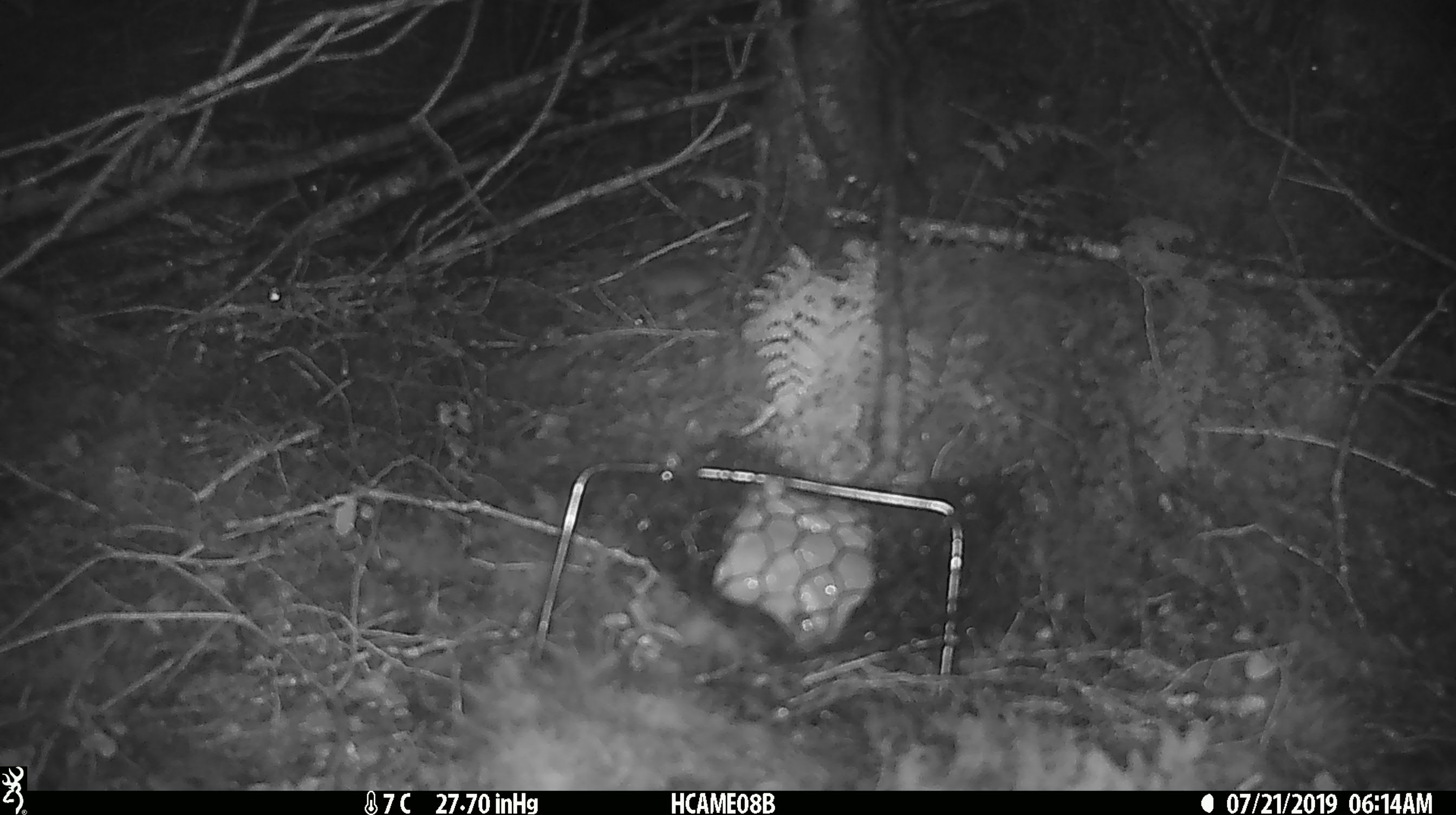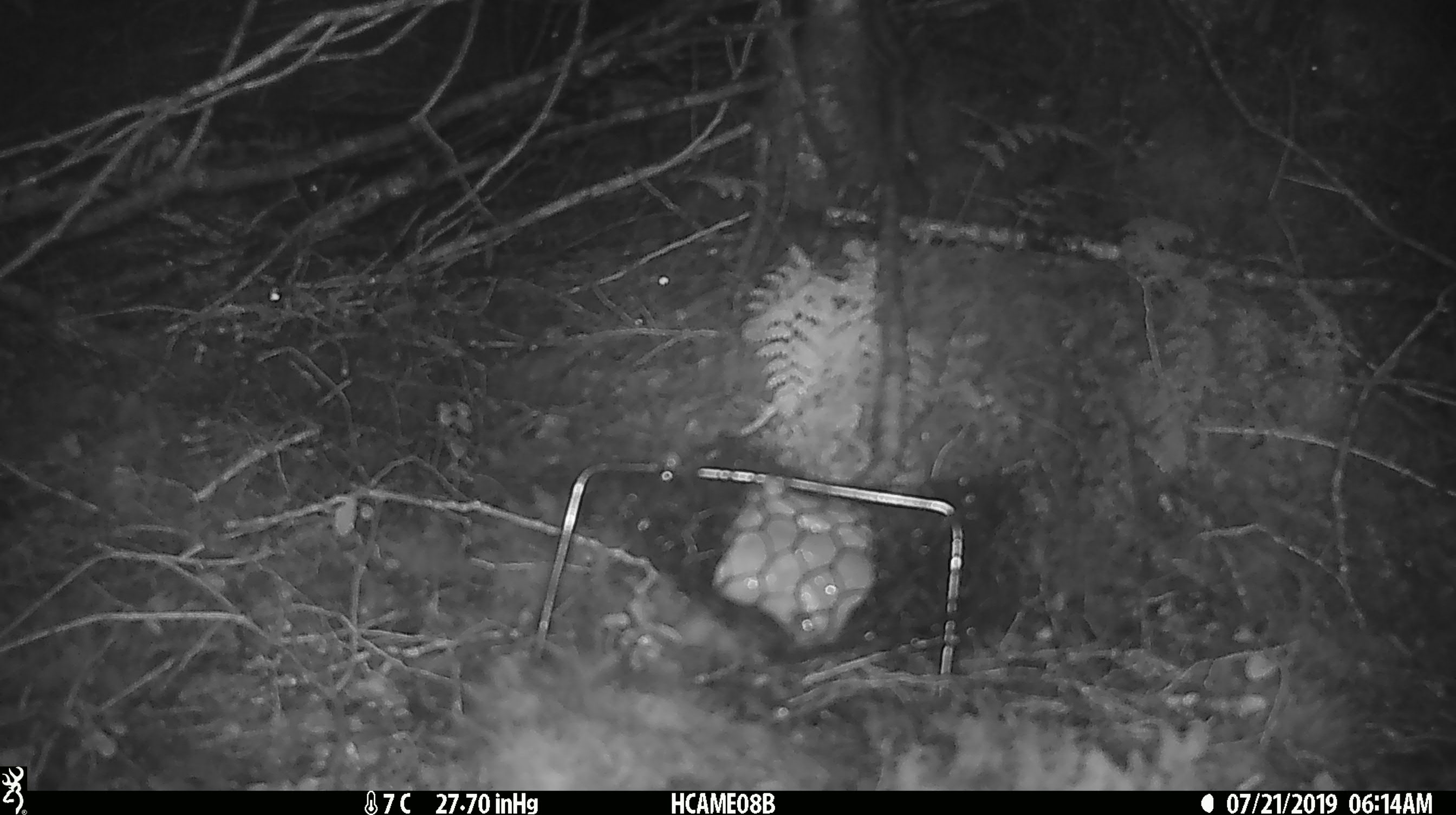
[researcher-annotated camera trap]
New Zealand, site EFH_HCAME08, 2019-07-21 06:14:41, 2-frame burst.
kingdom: Animalia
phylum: Chordata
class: Mammalia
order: Rodentia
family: Muridae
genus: Mus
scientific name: Mus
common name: mouse